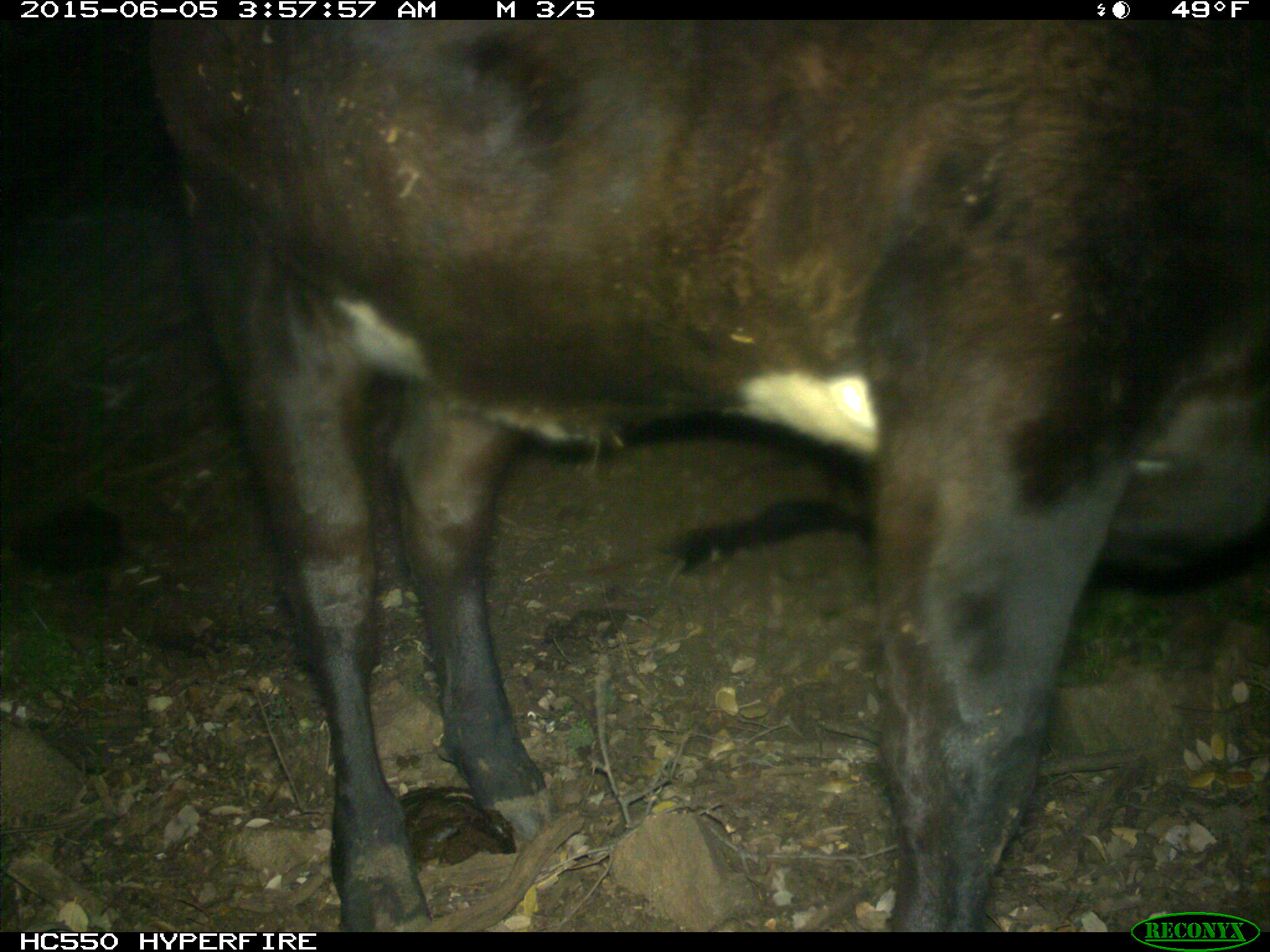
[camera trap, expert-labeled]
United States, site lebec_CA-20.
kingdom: Animalia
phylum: Chordata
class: Mammalia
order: Artiodactyla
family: Bovidae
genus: Bos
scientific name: Bos taurus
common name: domestic cow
Bos taurus (domestic cow).